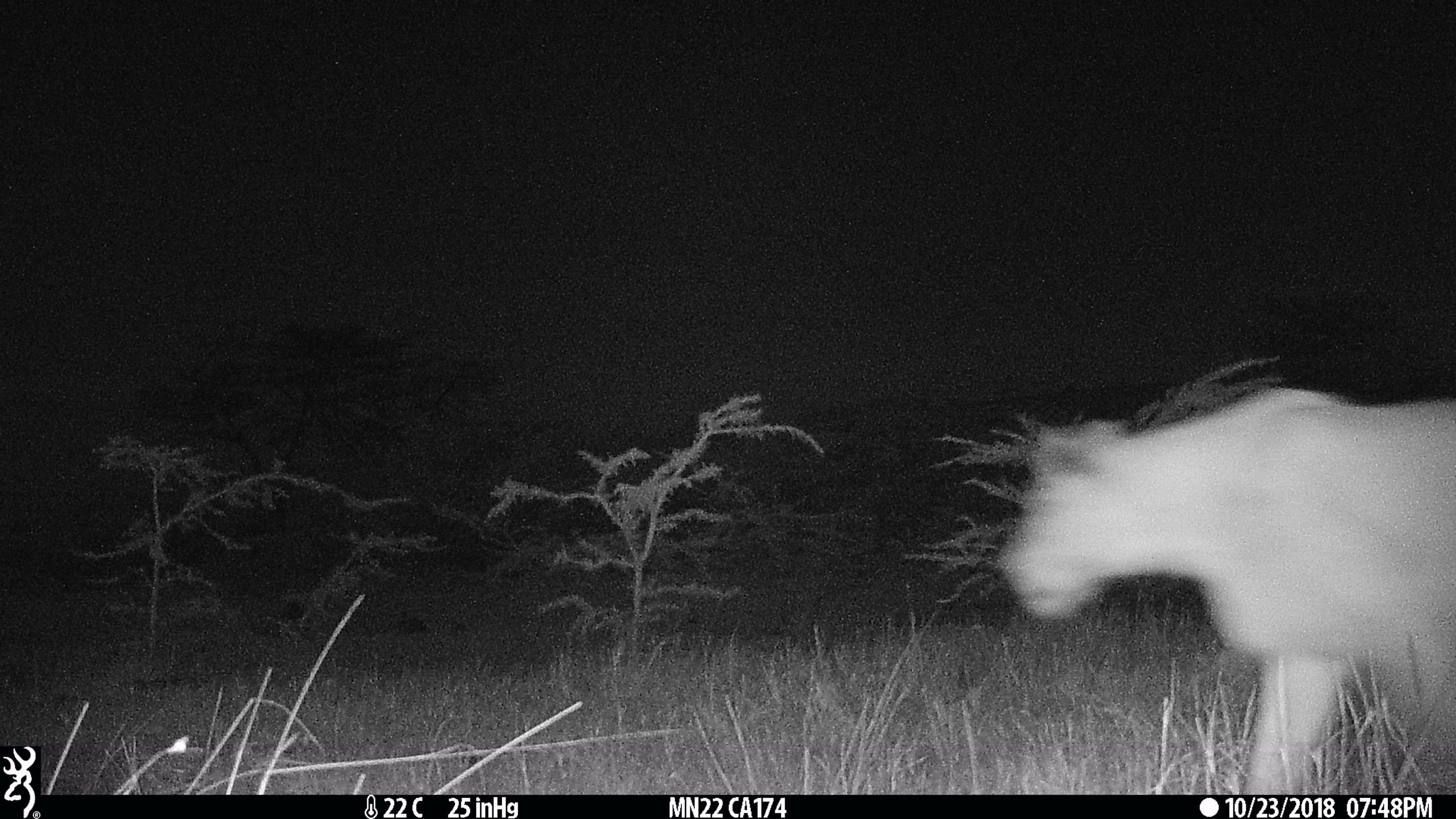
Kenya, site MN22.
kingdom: Animalia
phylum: Chordata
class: Mammalia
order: Carnivora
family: Felidae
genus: Panthera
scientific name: Panthera leo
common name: female lion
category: lion female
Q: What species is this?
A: Lion female (female lion) (Panthera leo).